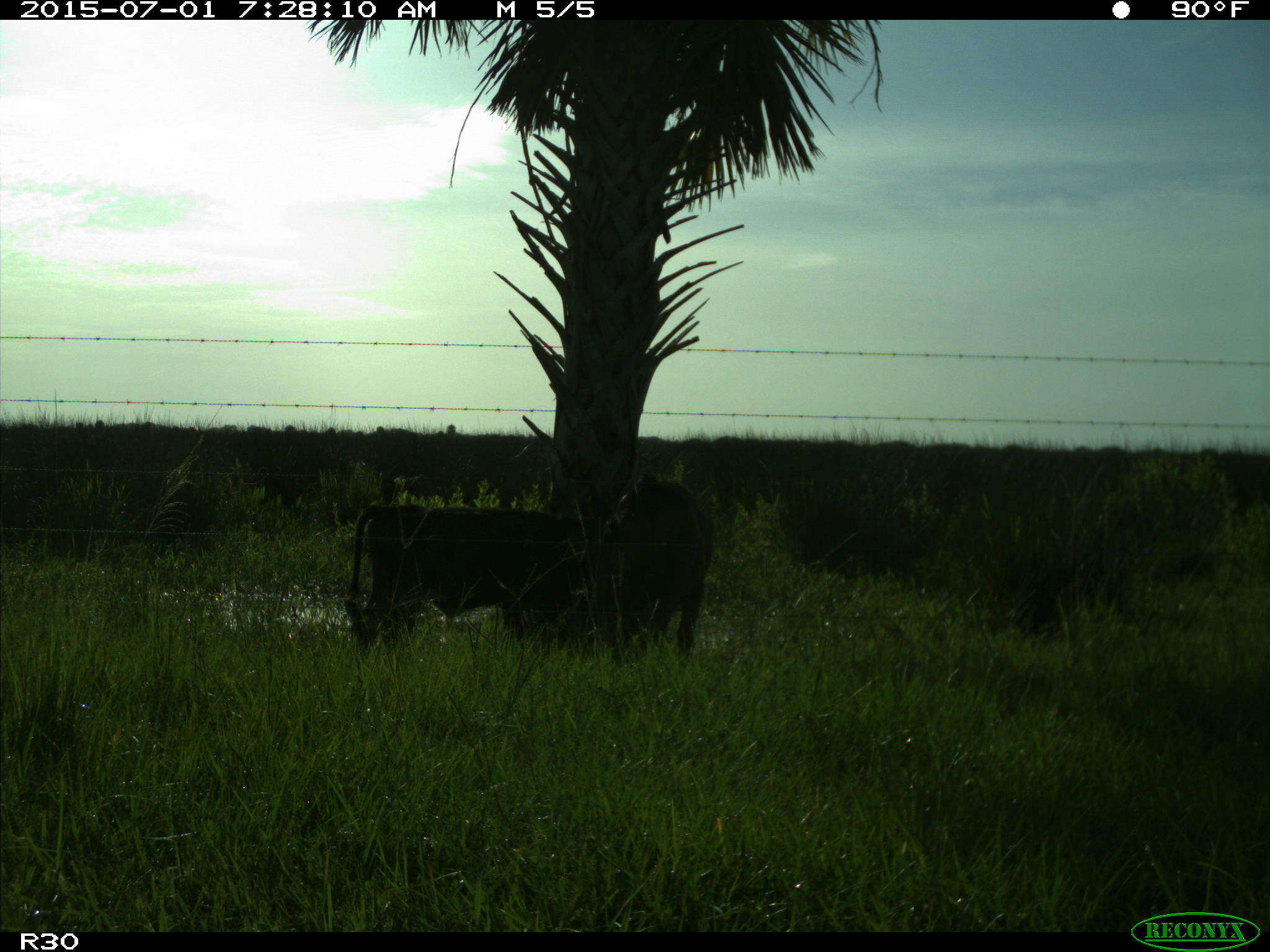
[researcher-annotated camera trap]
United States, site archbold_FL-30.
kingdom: Animalia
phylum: Chordata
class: Mammalia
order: Artiodactyla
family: Bovidae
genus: Bos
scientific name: Bos taurus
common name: domestic cow